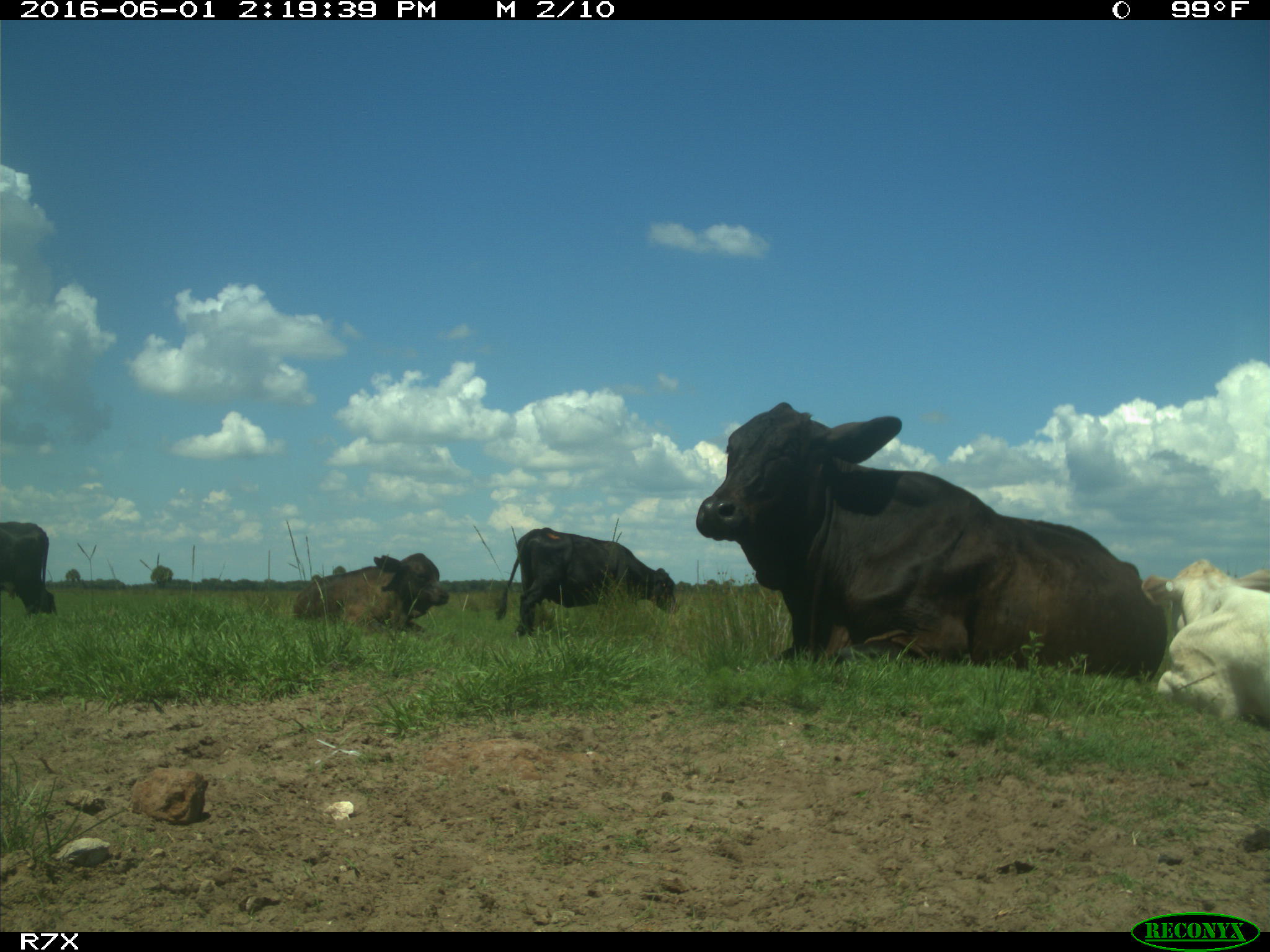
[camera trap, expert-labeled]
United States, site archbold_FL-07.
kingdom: Animalia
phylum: Chordata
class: Mammalia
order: Artiodactyla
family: Bovidae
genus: Bos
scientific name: Bos taurus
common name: domestic cow